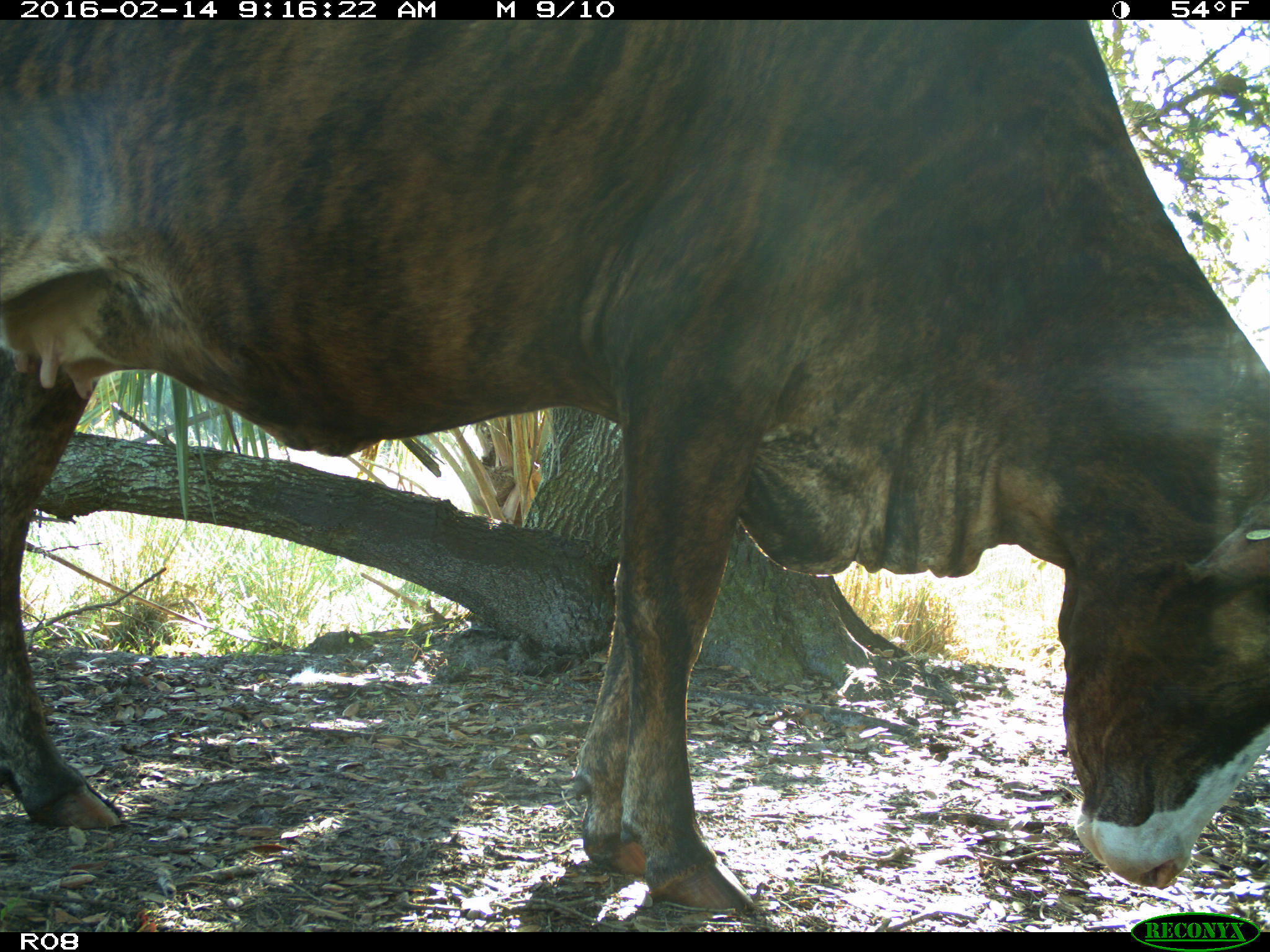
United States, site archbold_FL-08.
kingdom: Animalia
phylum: Chordata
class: Mammalia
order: Artiodactyla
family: Bovidae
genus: Bos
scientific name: Bos taurus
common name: domestic cow